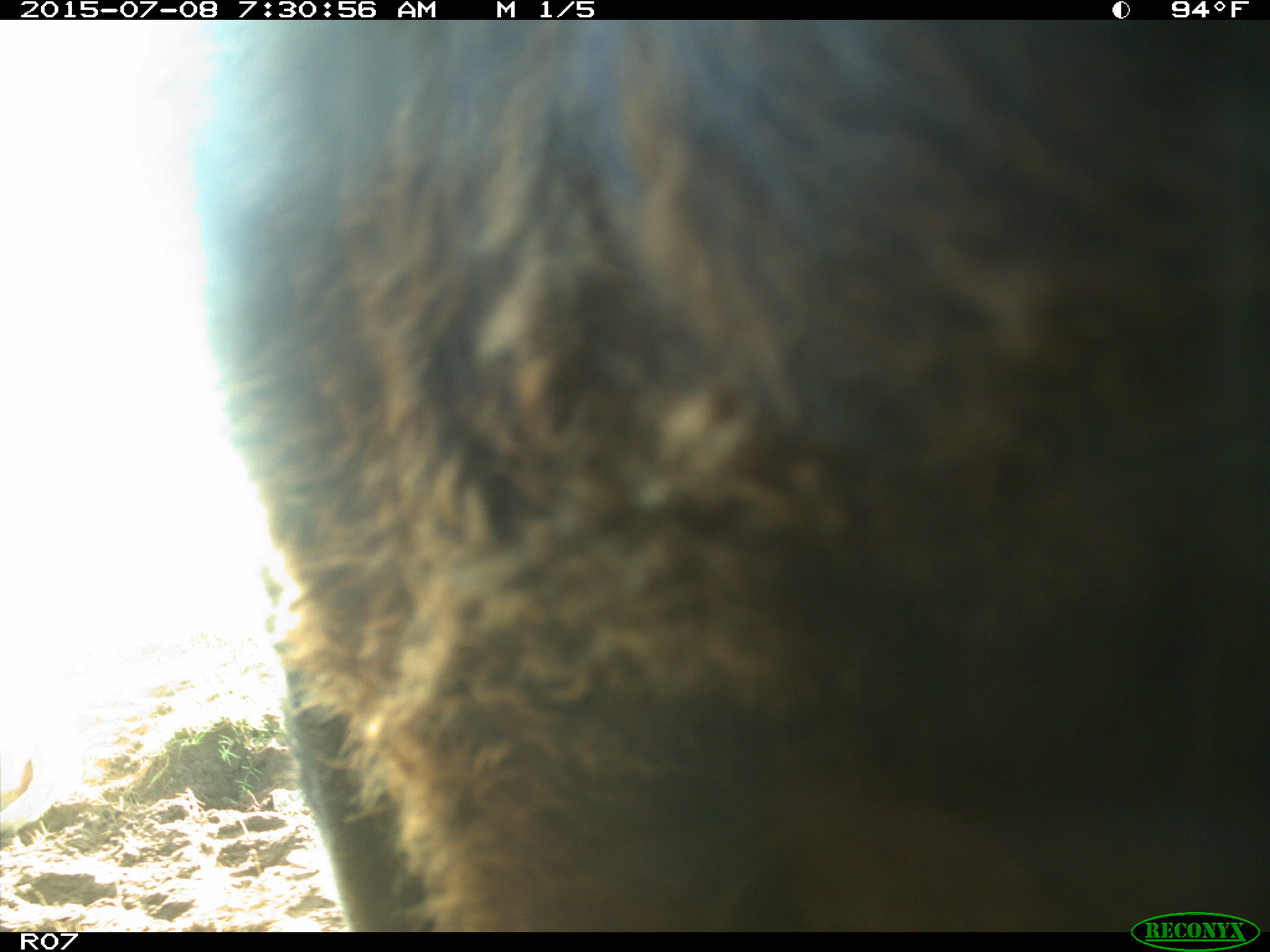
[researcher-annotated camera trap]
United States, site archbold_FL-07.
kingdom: Animalia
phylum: Chordata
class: Mammalia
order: Artiodactyla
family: Bovidae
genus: Bos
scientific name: Bos taurus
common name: domestic cow